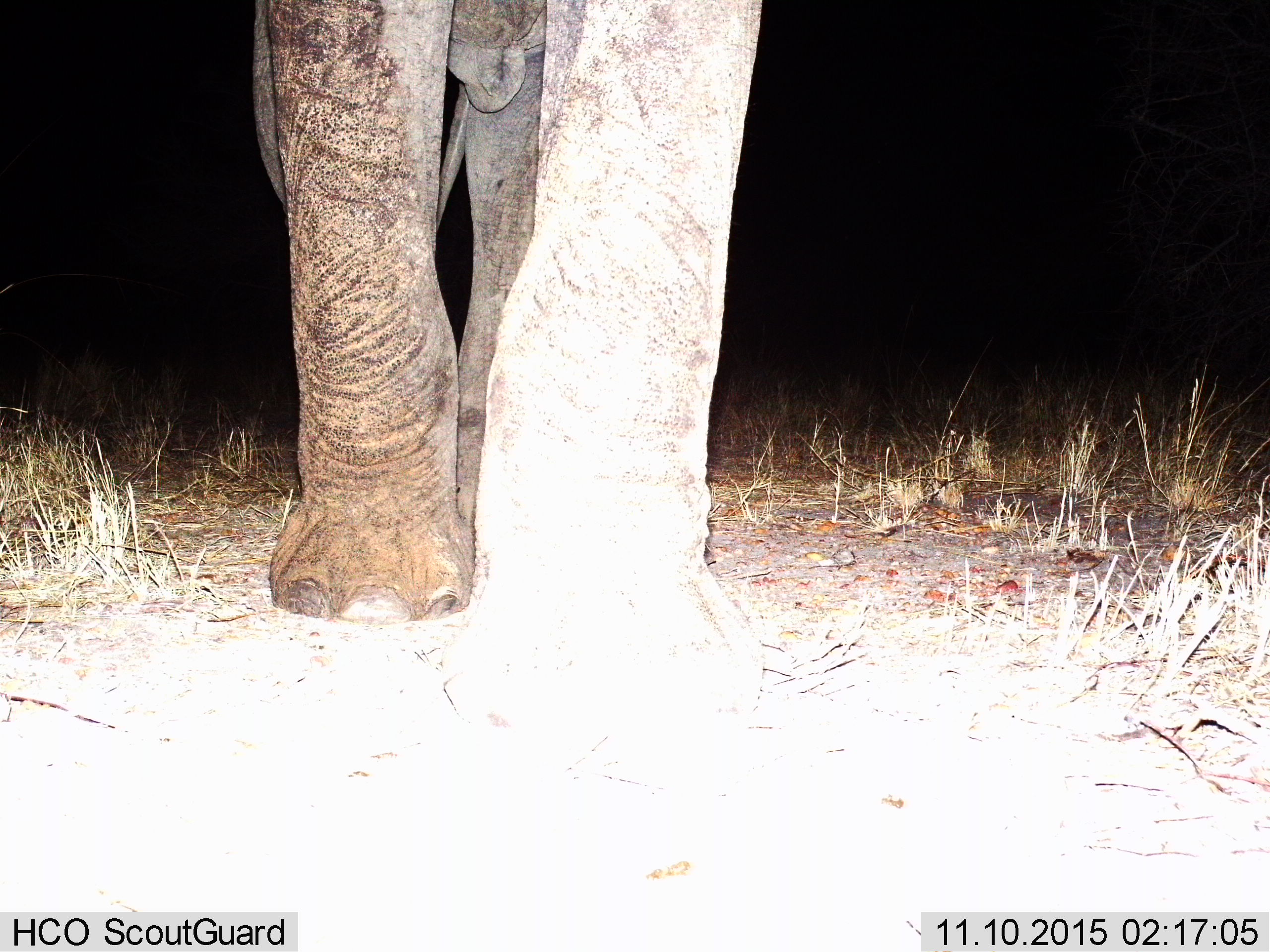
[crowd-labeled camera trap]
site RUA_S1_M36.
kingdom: Animalia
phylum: Chordata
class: Mammalia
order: Proboscidea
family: Elephantidae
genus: Loxodonta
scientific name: Loxodonta africana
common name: african bush elephant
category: elephant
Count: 1.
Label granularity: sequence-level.